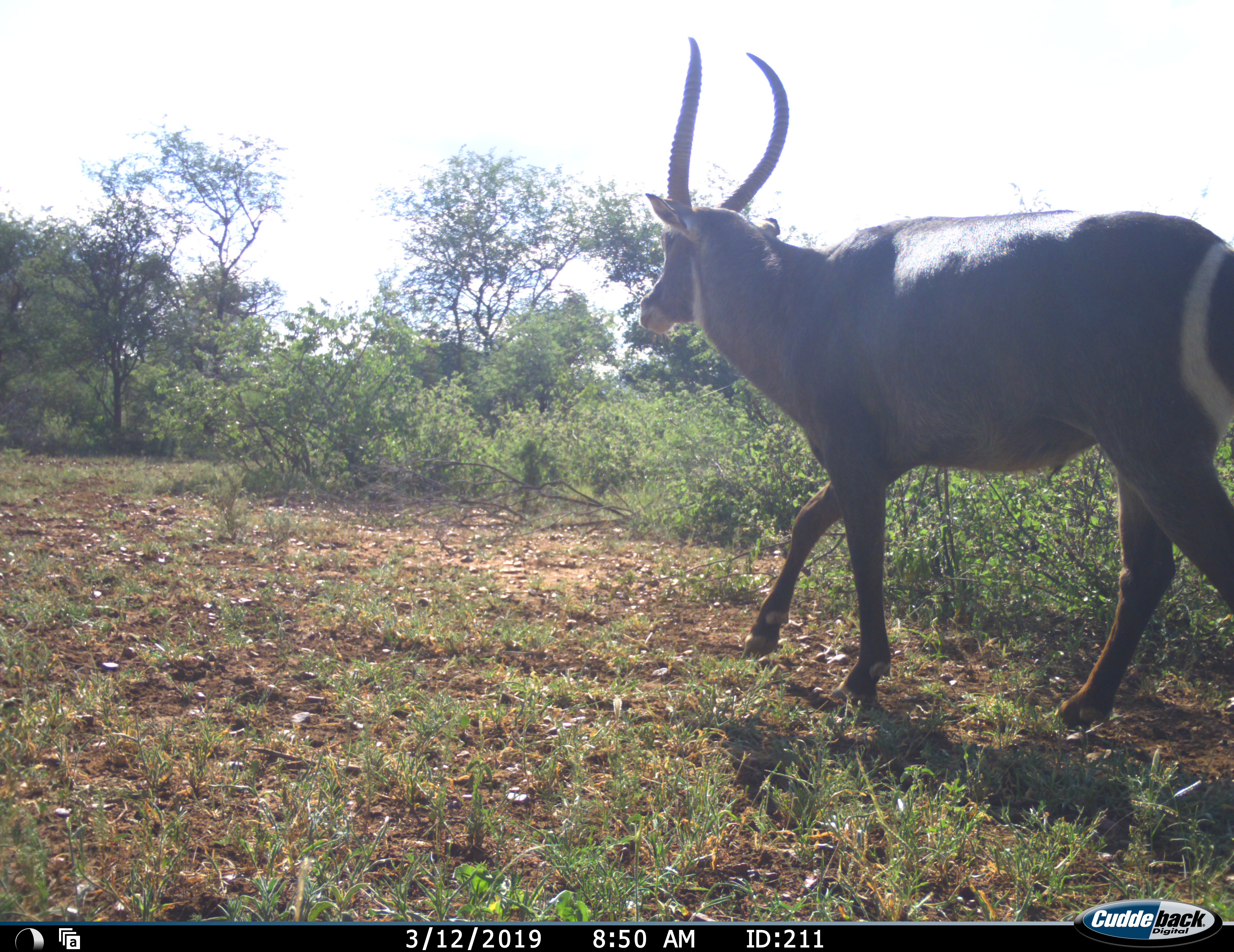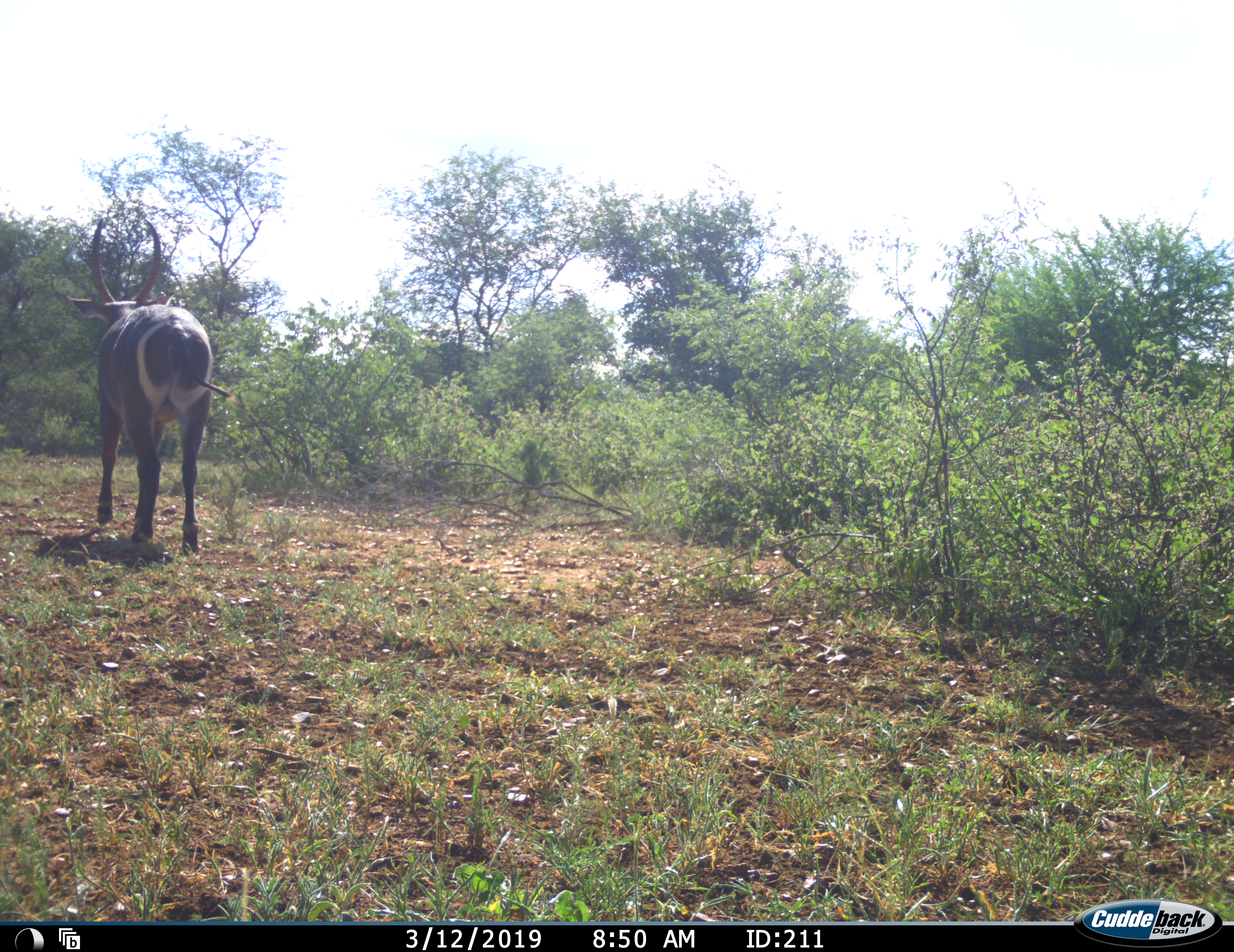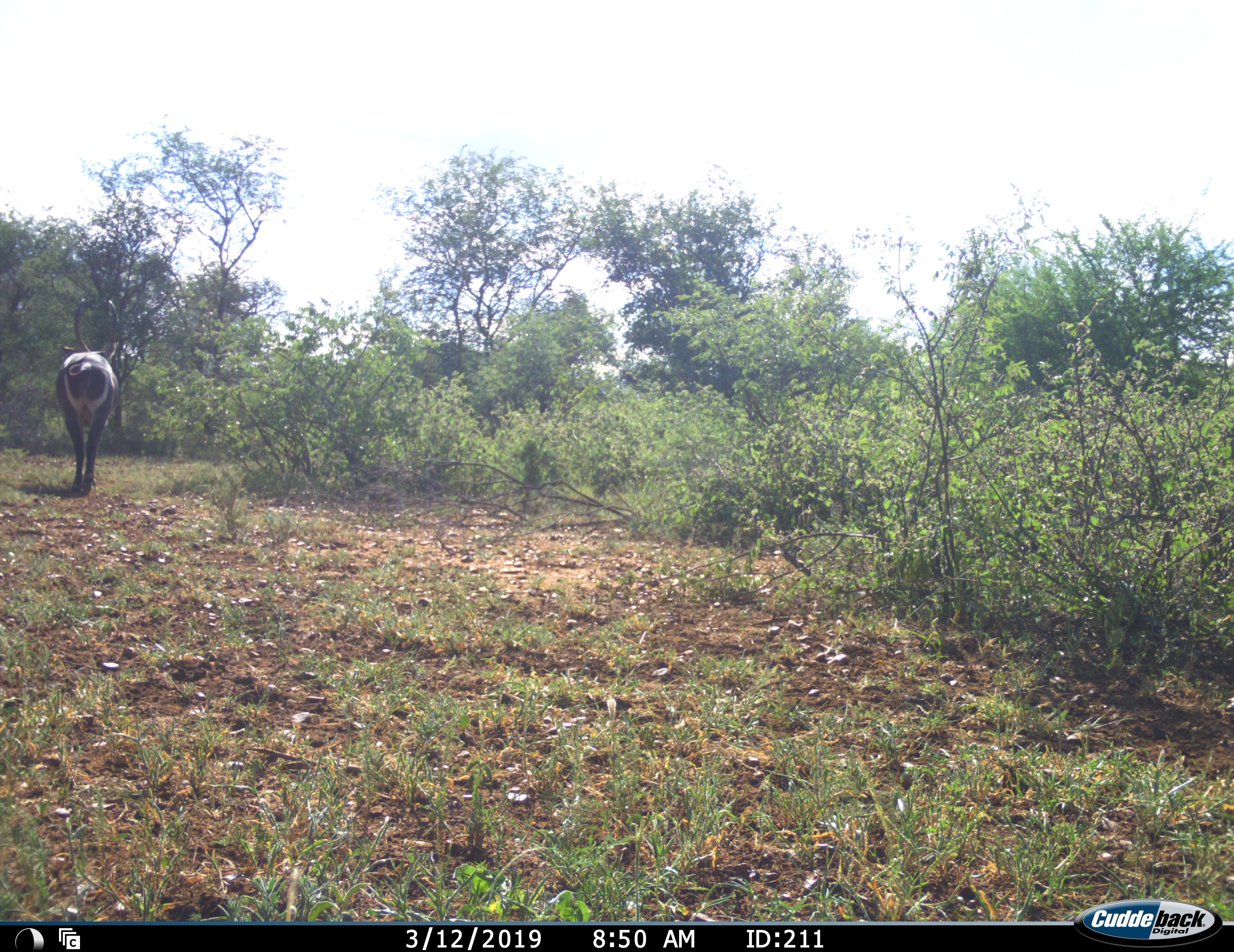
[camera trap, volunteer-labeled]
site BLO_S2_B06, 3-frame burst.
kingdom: Animalia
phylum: Chordata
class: Mammalia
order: Artiodactyla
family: Bovidae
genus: Kobus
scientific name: Kobus ellipsiprymnus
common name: waterbuck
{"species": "waterbuck (Kobus ellipsiprymnus)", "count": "1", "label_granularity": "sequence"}